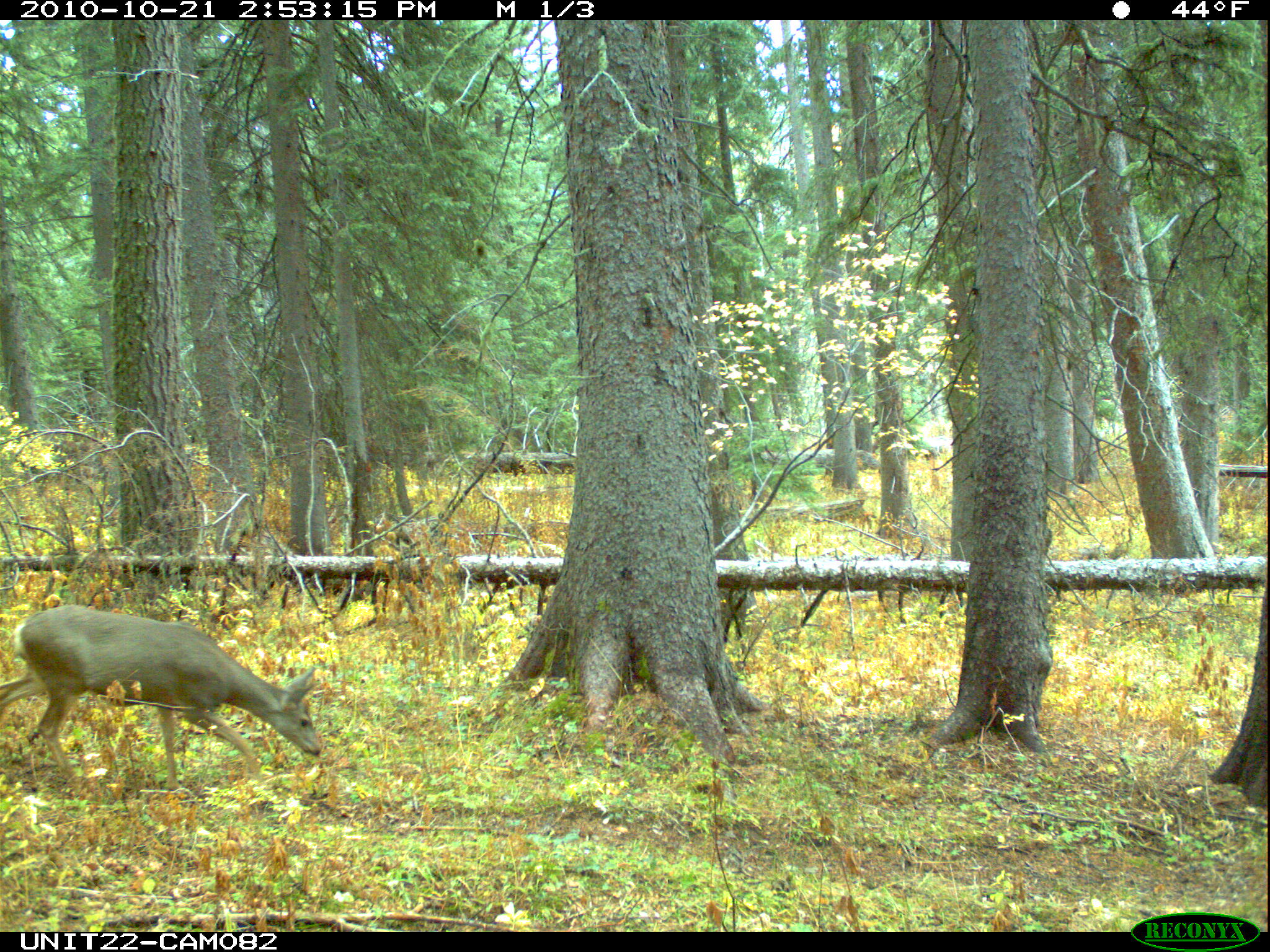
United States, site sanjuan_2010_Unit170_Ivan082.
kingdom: Animalia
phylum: Chordata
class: Mammalia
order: Artiodactyla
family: Cervidae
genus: Odocoileus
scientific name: Odocoileus hemionus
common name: mule deer